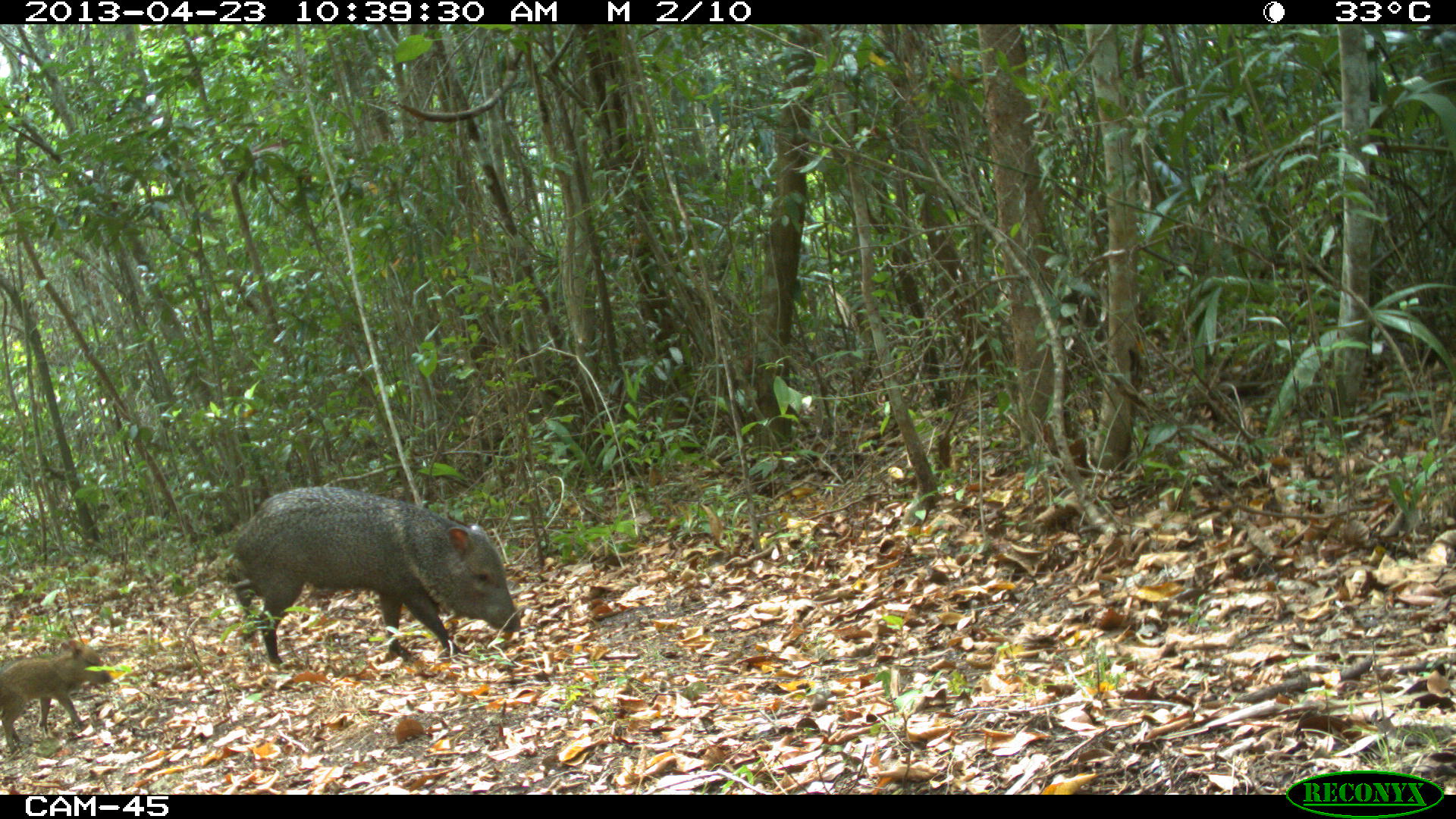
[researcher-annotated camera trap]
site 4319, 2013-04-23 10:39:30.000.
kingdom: Animalia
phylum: Chordata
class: Mammalia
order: Artiodactyla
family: Tayassuidae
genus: Pecari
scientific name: Pecari tajacu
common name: collared peccary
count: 5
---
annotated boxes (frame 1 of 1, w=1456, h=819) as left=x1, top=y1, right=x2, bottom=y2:
pecari tajacu: left=228, top=486, right=520, bottom=666; left=0, top=639, right=113, bottom=753